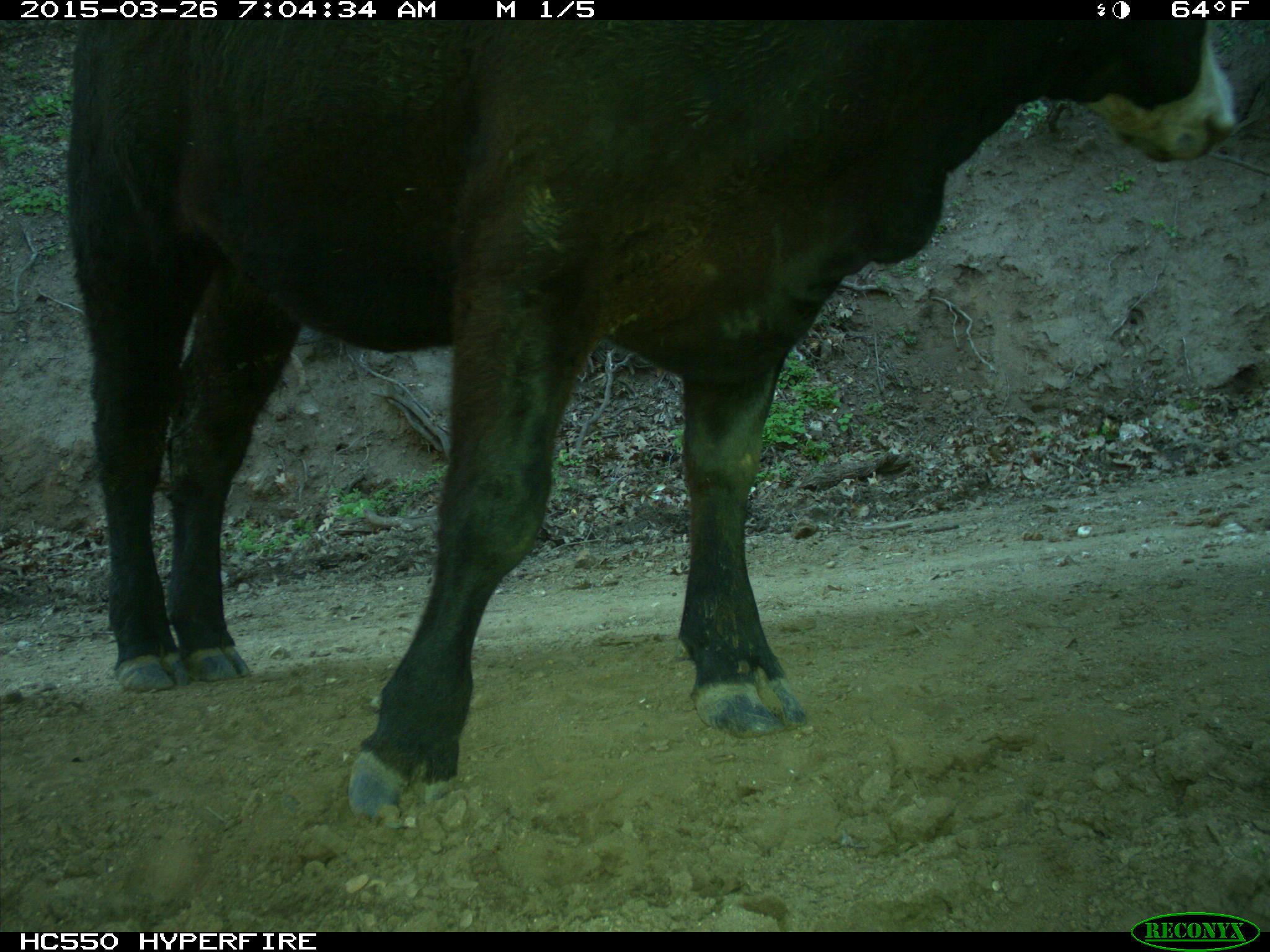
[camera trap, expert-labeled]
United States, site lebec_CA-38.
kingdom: Animalia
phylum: Chordata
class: Mammalia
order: Artiodactyla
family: Bovidae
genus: Bos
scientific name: Bos taurus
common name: domestic cow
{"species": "Bos taurus (domestic cow)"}